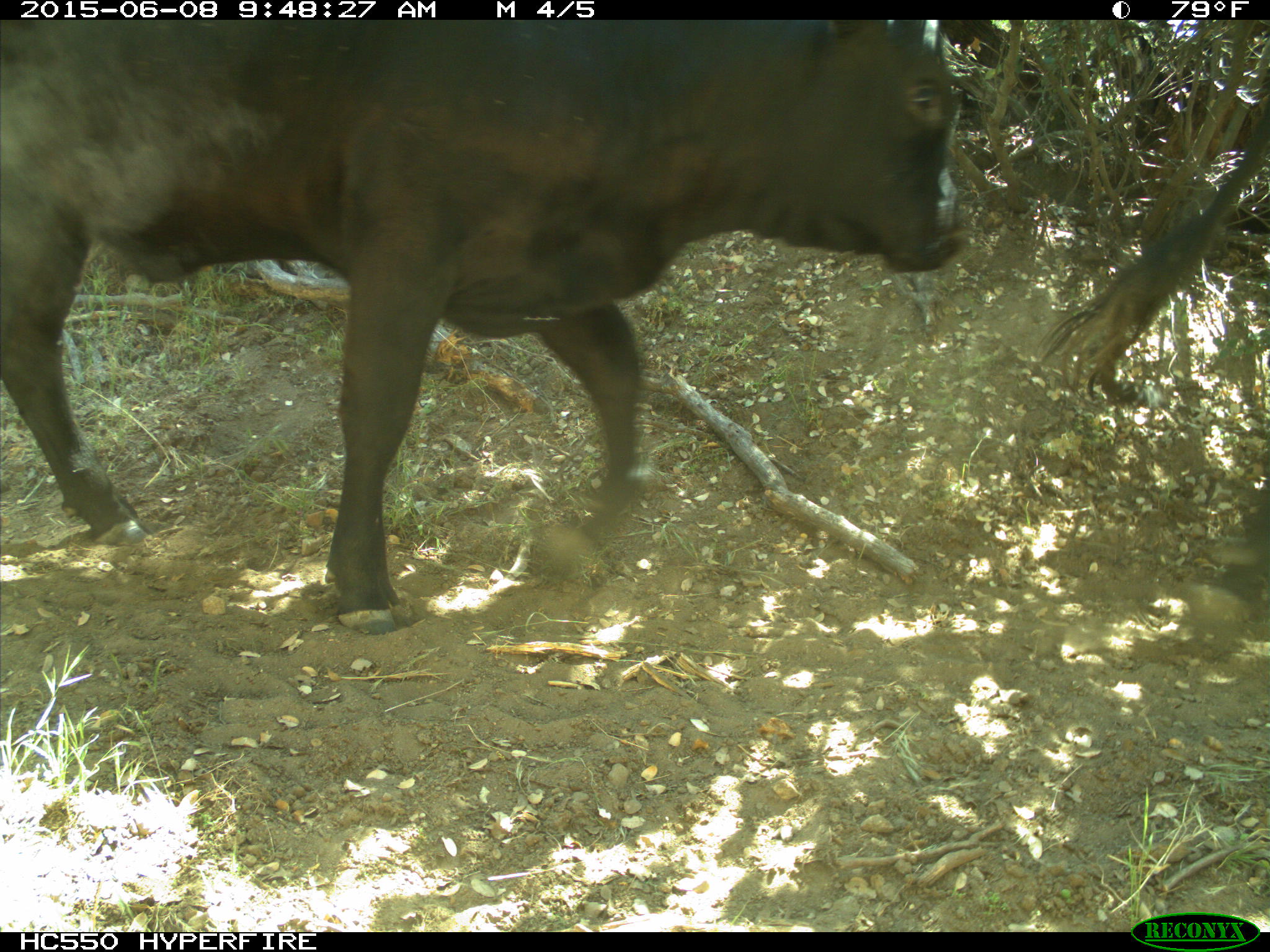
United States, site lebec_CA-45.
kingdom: Animalia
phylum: Chordata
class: Mammalia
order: Artiodactyla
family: Bovidae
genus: Bos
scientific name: Bos taurus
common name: domestic cow